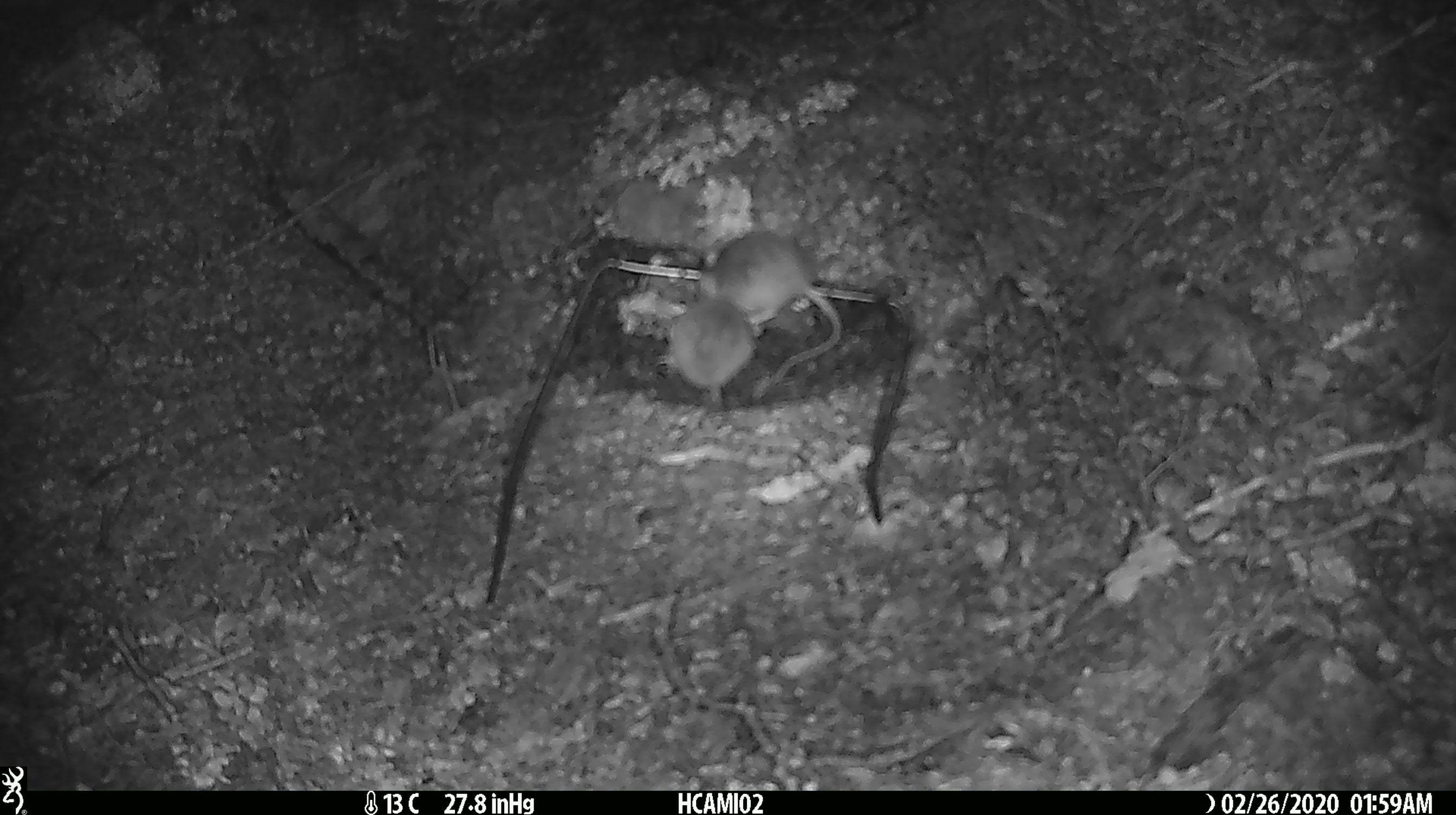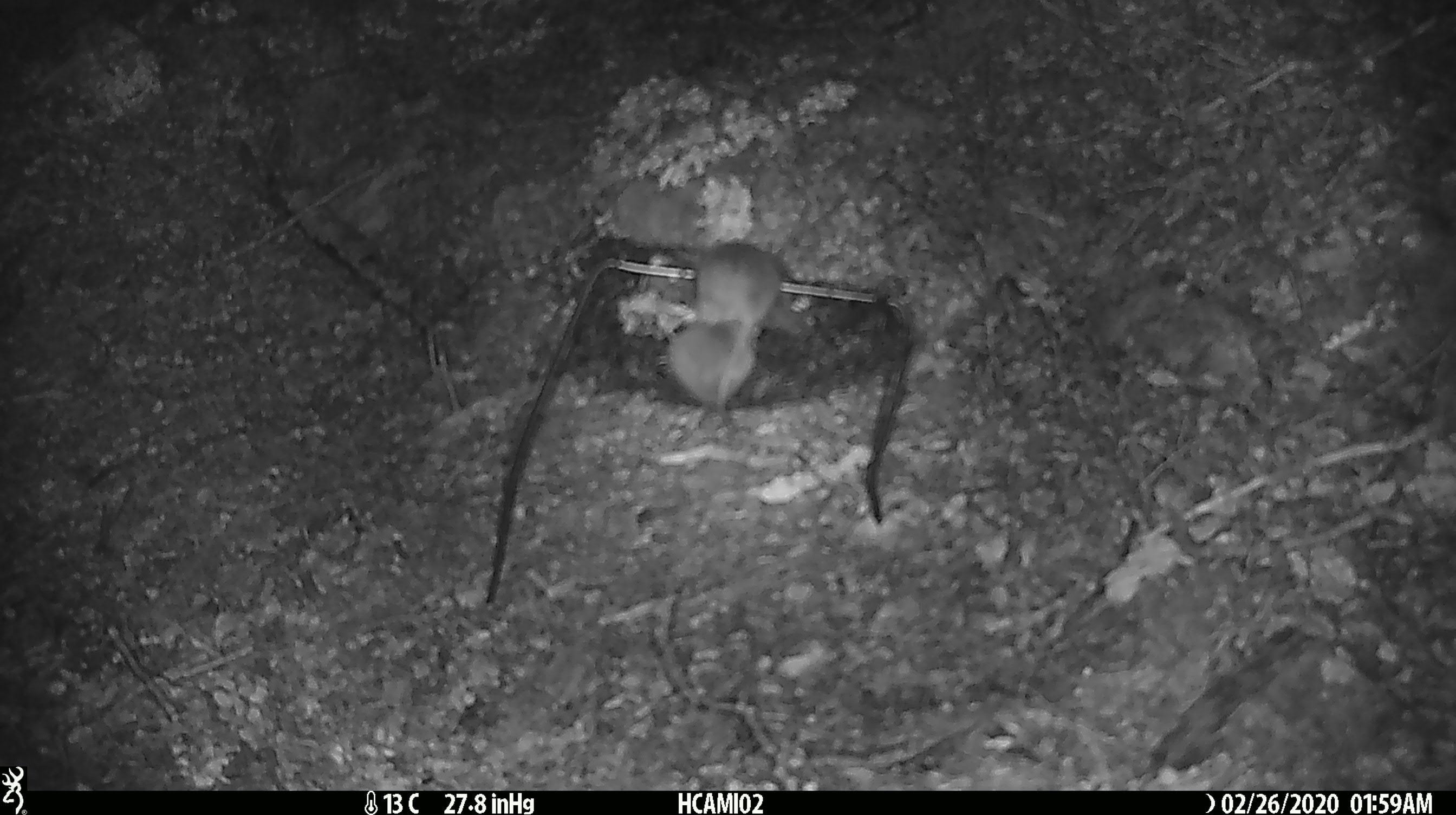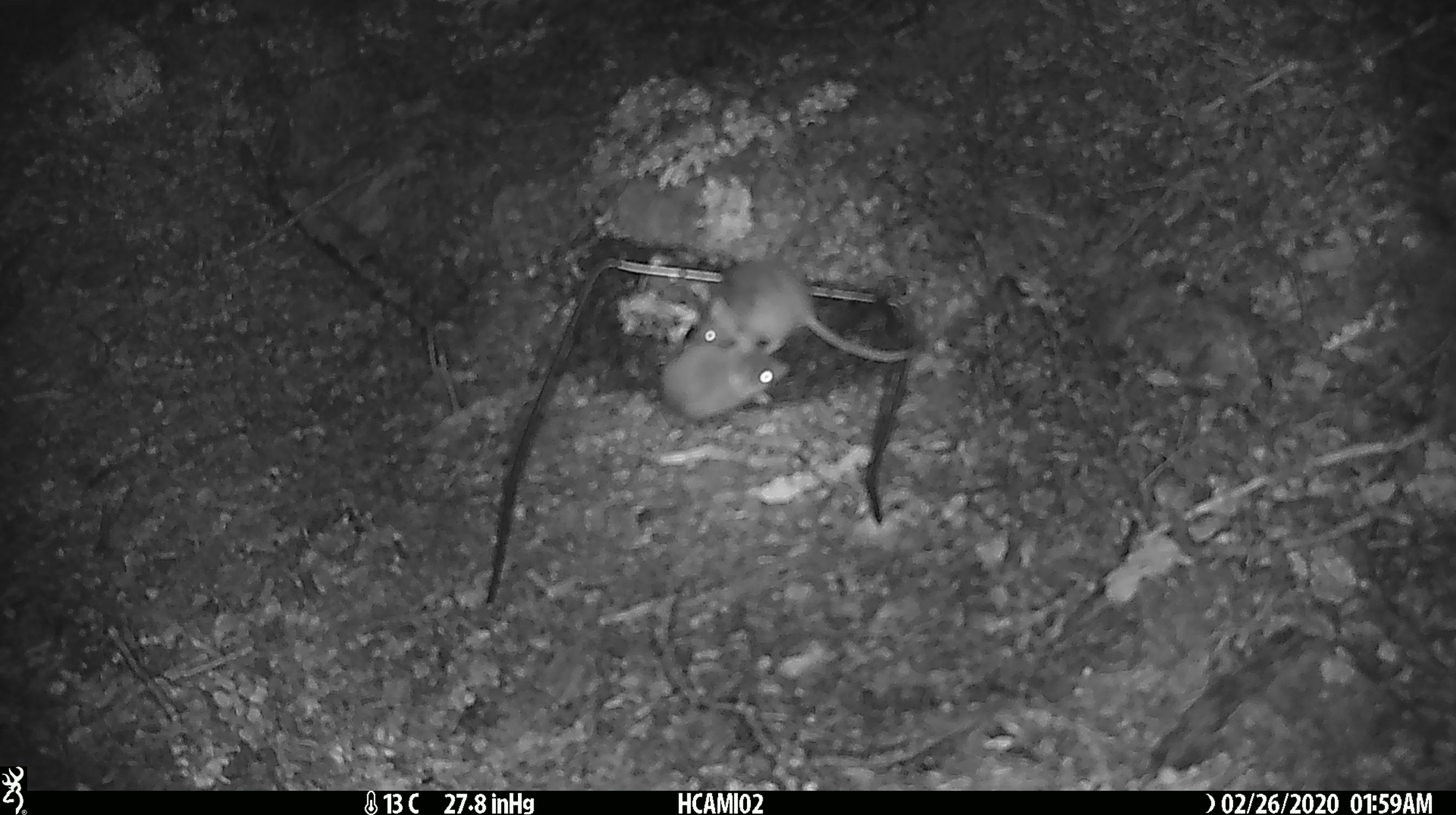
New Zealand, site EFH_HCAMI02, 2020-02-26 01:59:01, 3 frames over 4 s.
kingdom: Animalia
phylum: Chordata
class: Mammalia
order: Rodentia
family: Muridae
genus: Mus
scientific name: Mus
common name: mouse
Mouse (Mus).